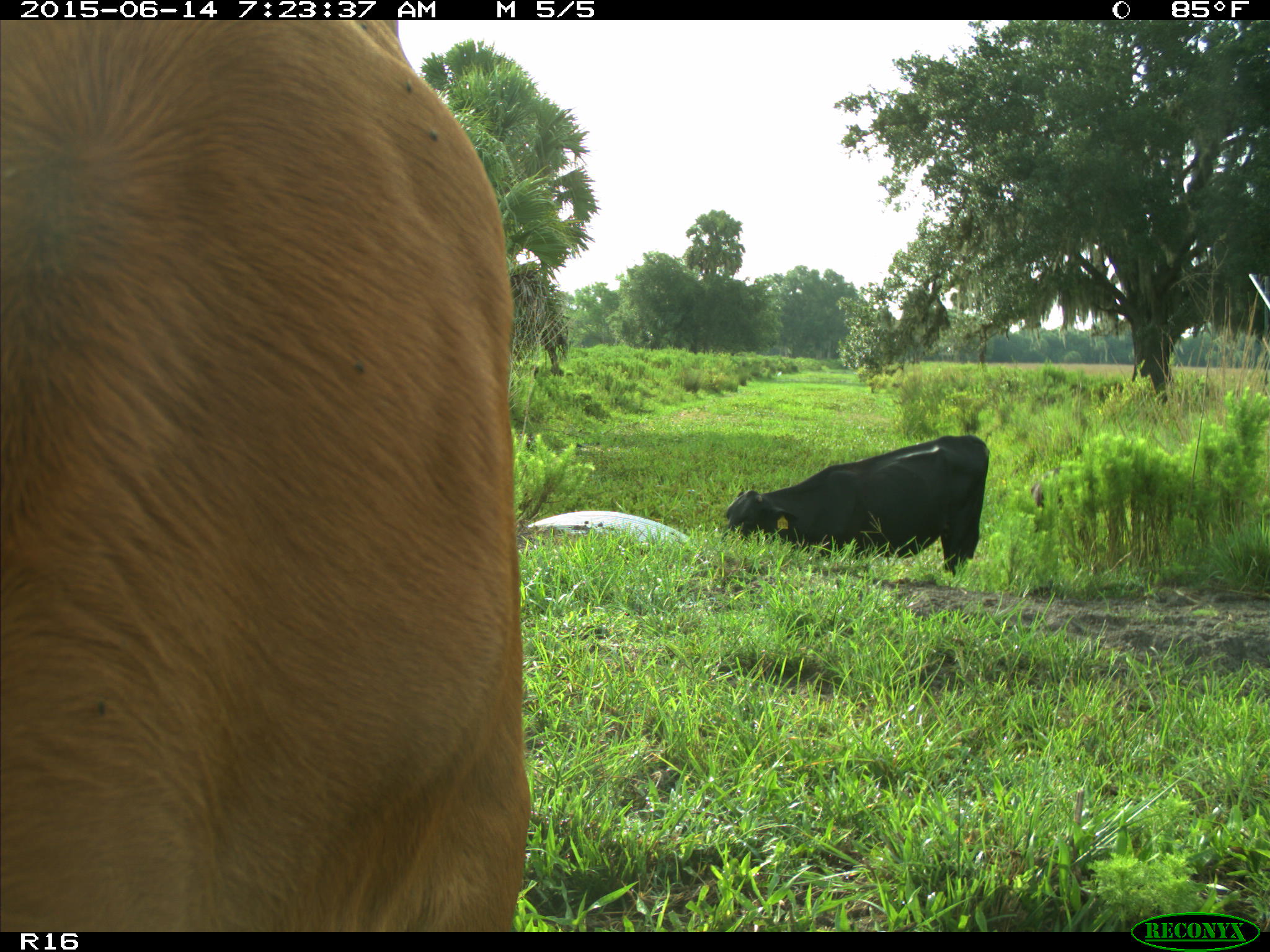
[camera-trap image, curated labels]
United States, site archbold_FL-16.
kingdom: Animalia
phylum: Chordata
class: Mammalia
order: Artiodactyla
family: Bovidae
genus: Bos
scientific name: Bos taurus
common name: domestic cow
Bos taurus (domestic cow).